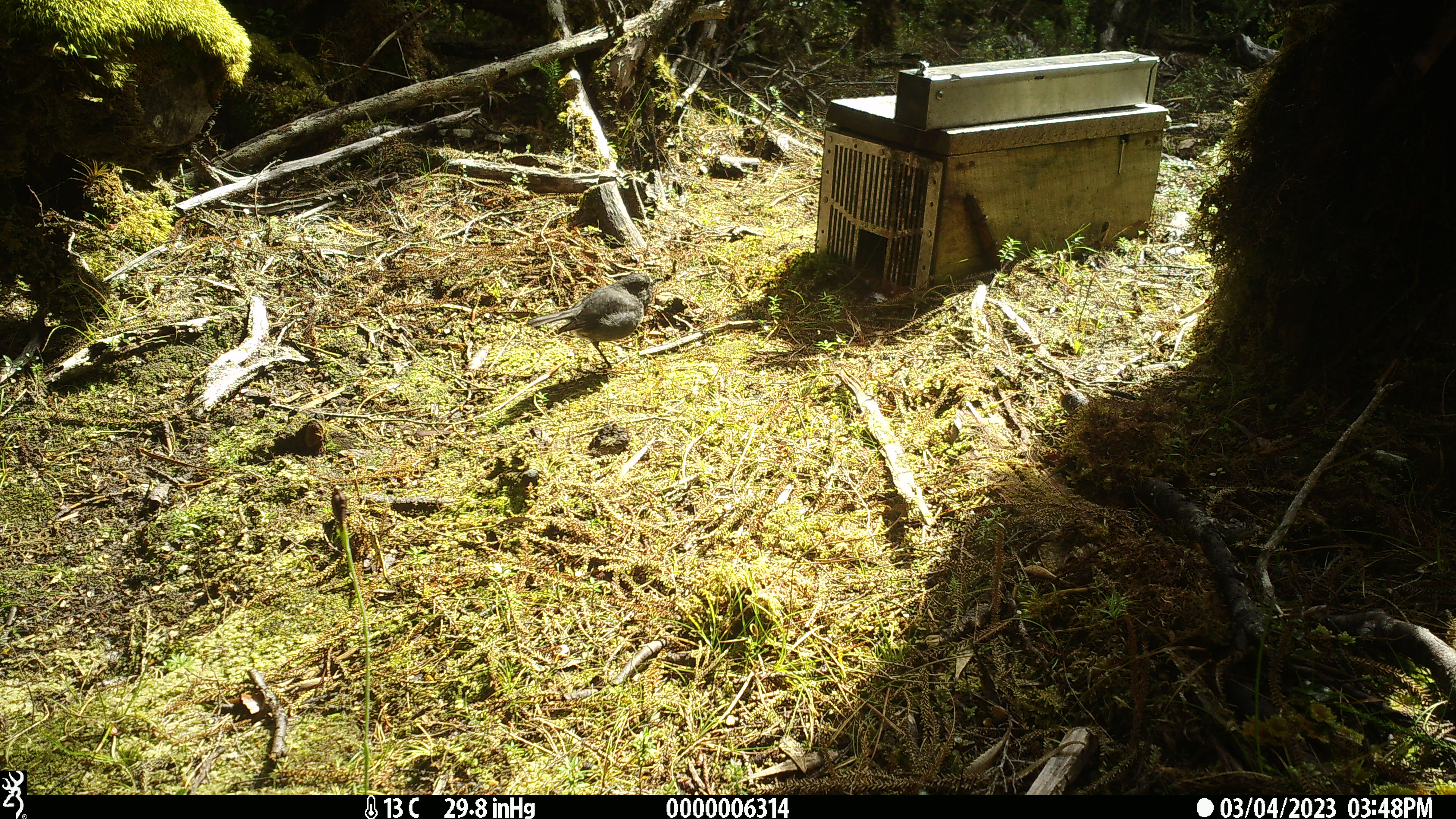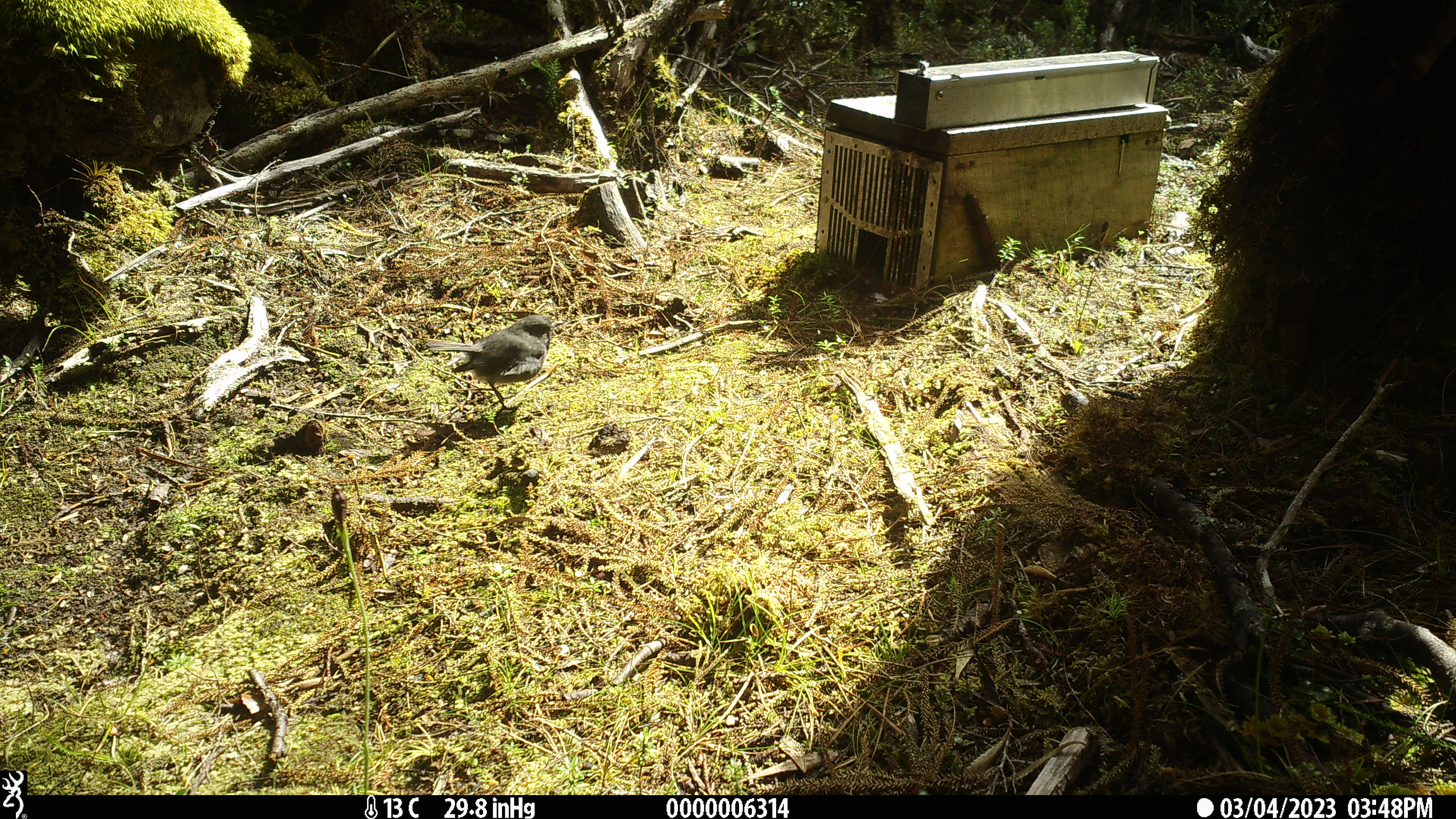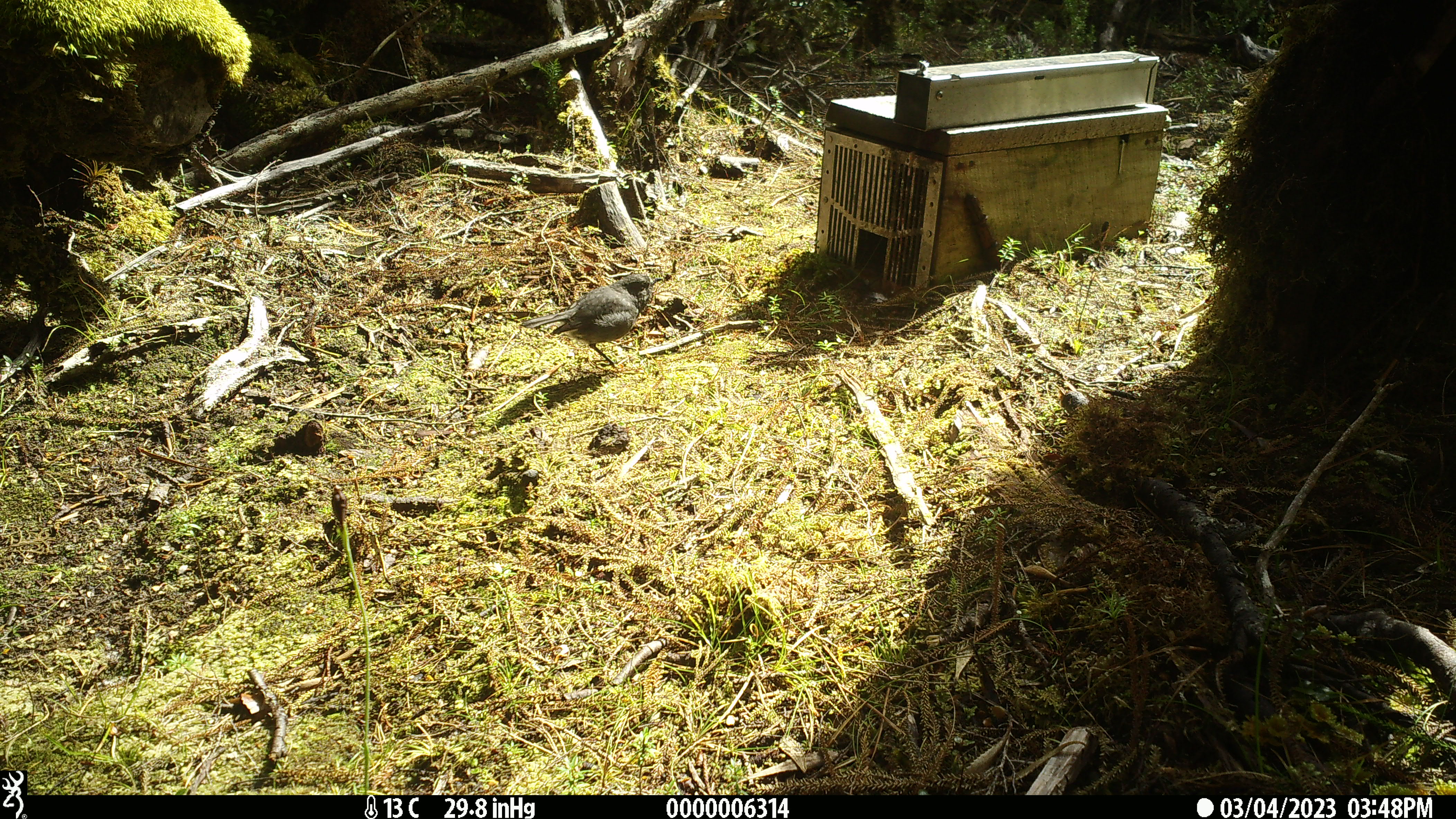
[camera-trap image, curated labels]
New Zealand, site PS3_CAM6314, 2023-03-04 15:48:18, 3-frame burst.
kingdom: Animalia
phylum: Chordata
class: Aves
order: Passeriformes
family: Petroicidae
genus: Petroica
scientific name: Petroica australis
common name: new zealand robin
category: robin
Robin (new zealand robin) (Petroica australis).